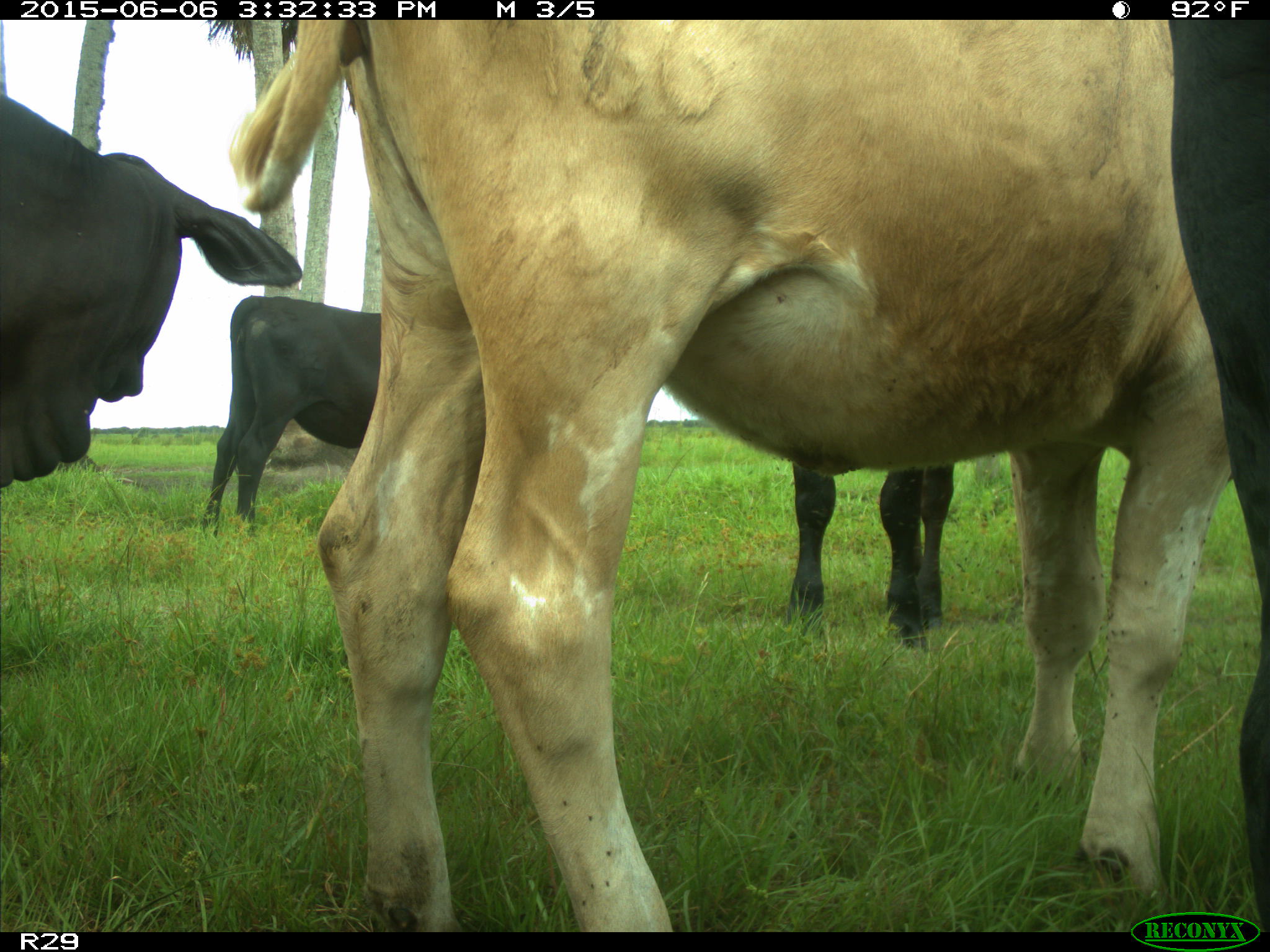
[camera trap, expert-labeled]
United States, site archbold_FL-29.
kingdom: Animalia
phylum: Chordata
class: Mammalia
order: Artiodactyla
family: Bovidae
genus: Bos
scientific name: Bos taurus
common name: domestic cow